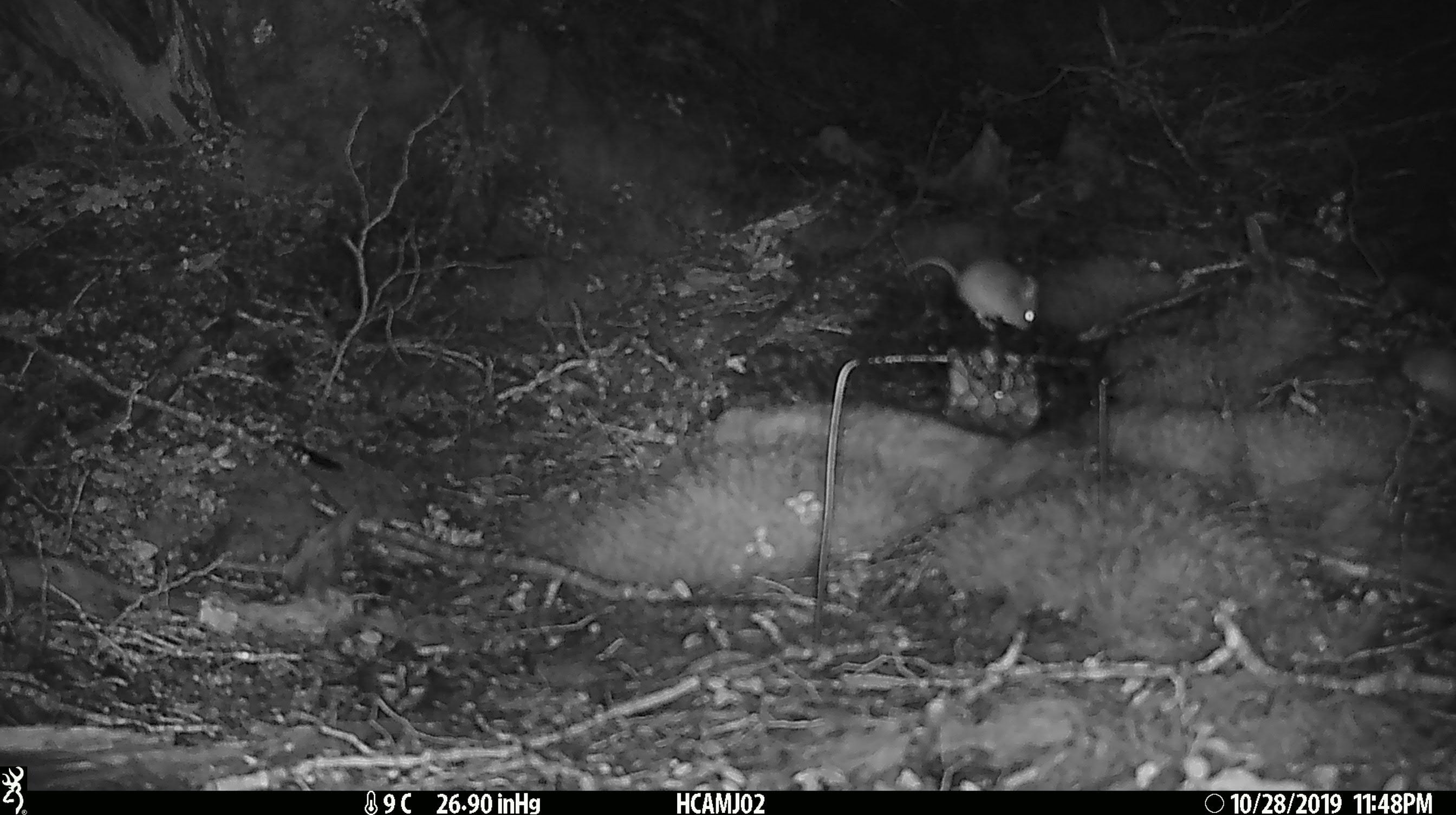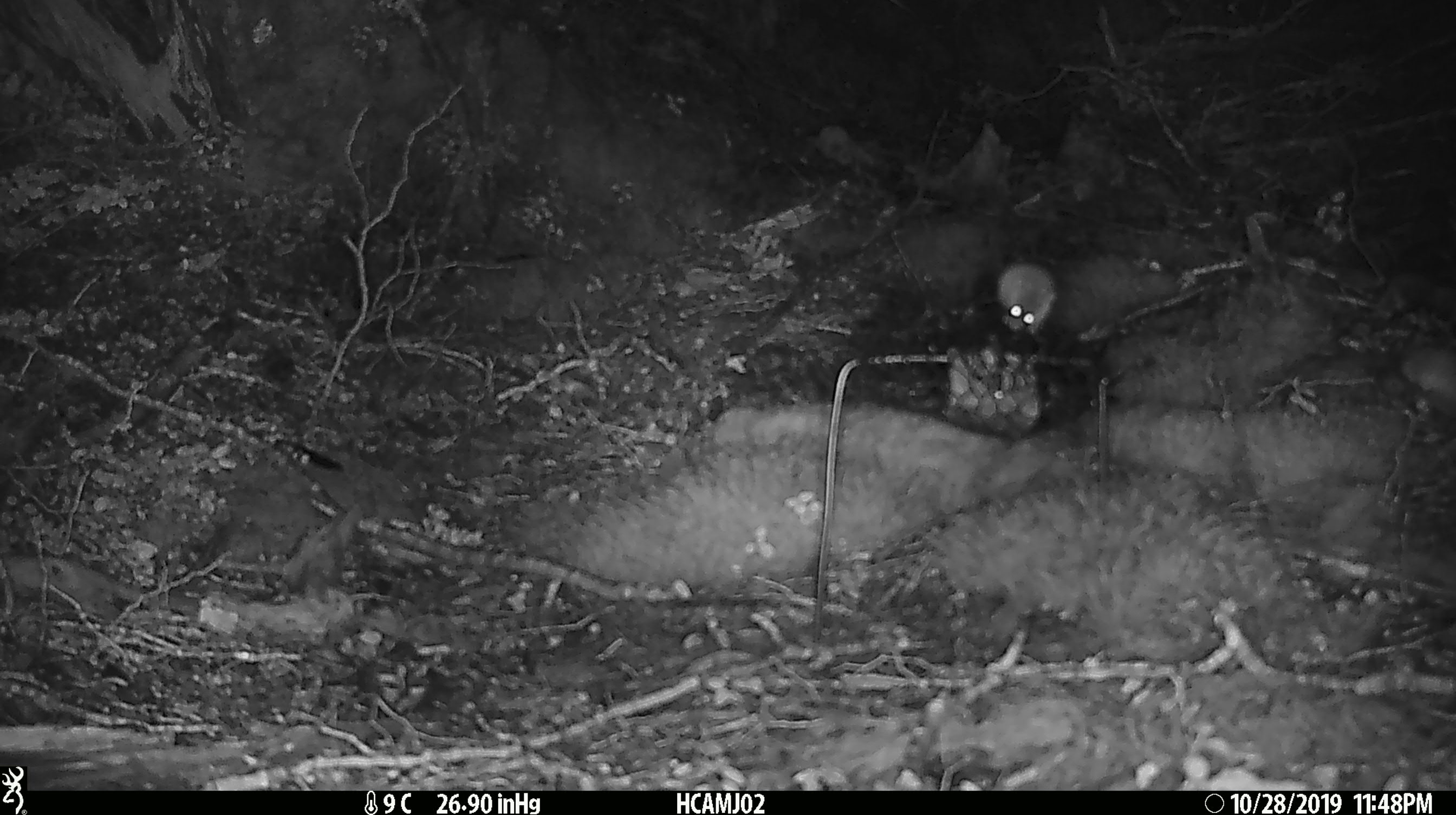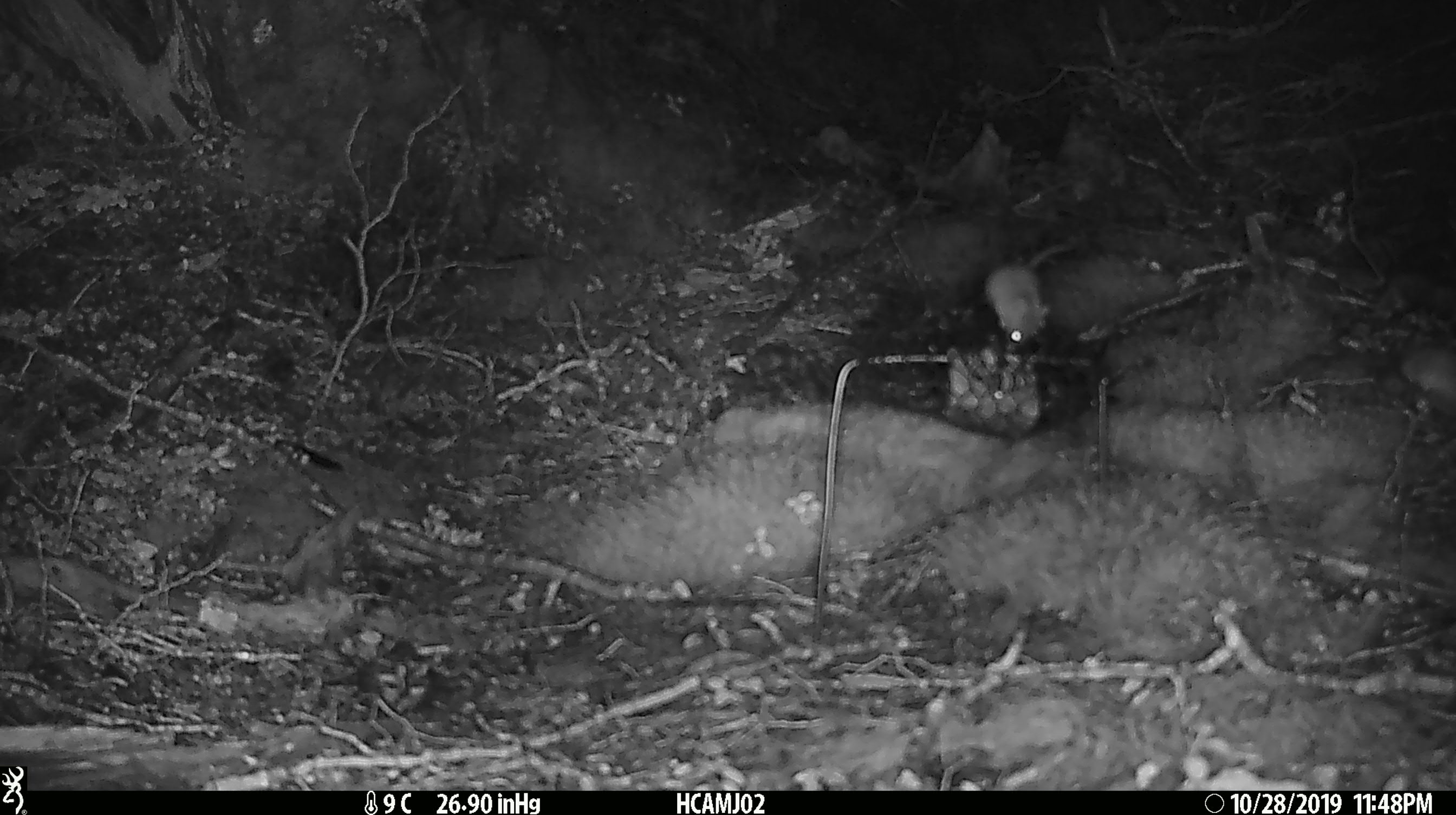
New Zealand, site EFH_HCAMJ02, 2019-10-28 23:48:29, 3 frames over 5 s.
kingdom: Animalia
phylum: Chordata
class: Mammalia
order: Rodentia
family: Muridae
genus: Mus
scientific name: Mus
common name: mouse